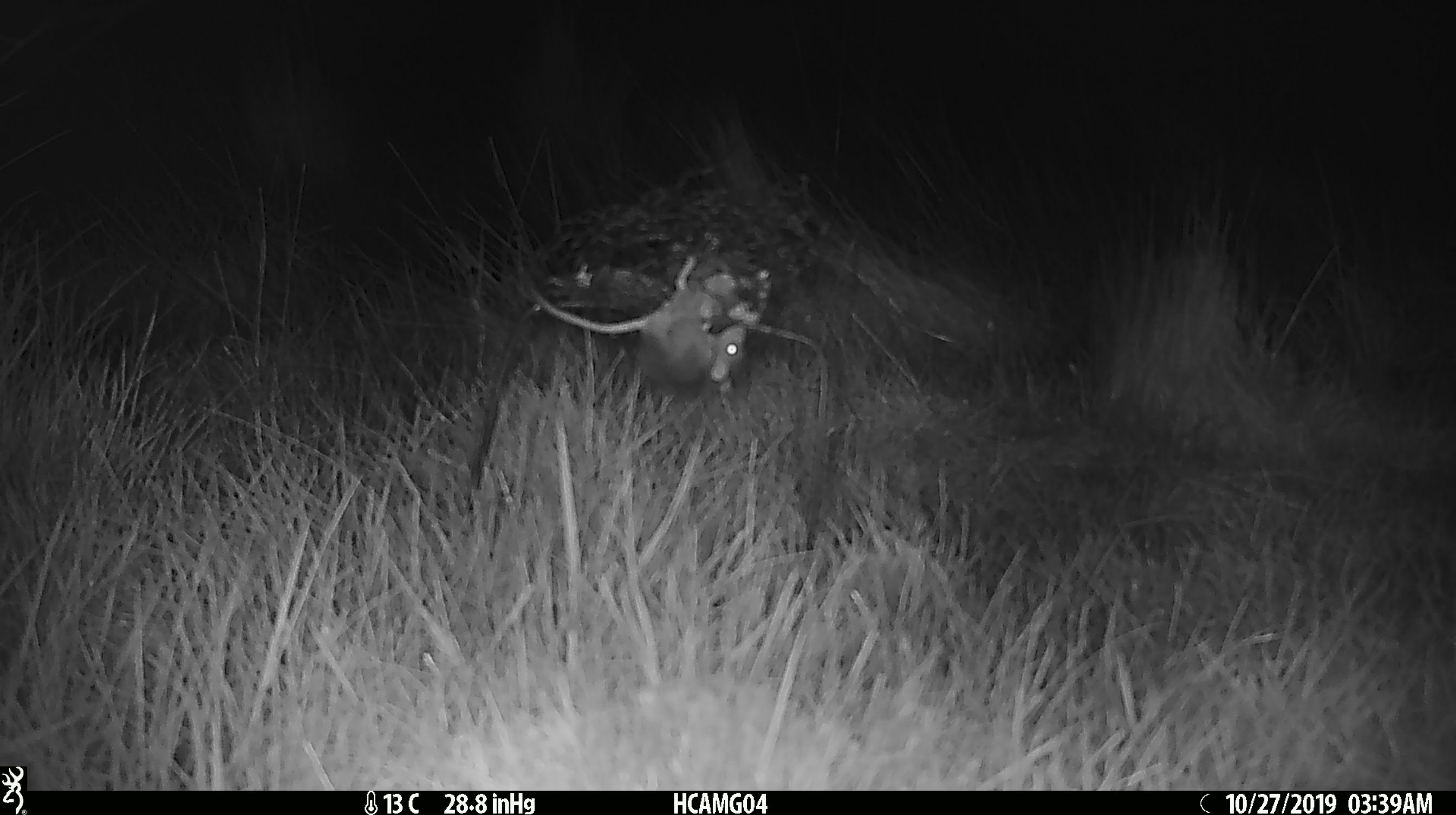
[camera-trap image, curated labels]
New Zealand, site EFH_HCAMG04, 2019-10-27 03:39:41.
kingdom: Animalia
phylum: Chordata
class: Mammalia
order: Rodentia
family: Muridae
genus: Mus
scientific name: Mus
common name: mouse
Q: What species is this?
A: Mouse (Mus).